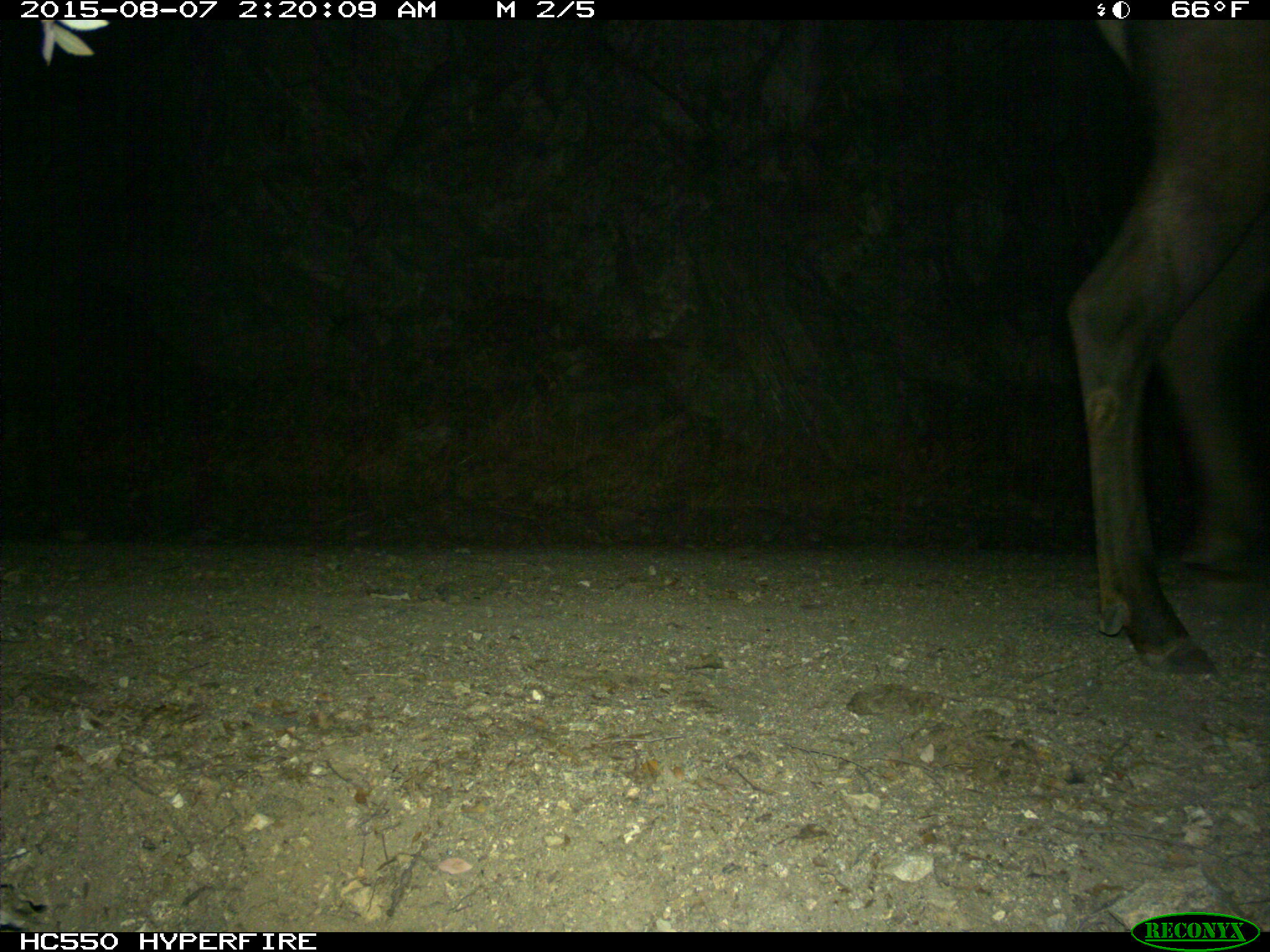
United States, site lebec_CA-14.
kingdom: Animalia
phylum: Chordata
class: Mammalia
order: Artiodactyla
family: Cervidae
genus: Cervus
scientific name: Cervus canadensis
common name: elk